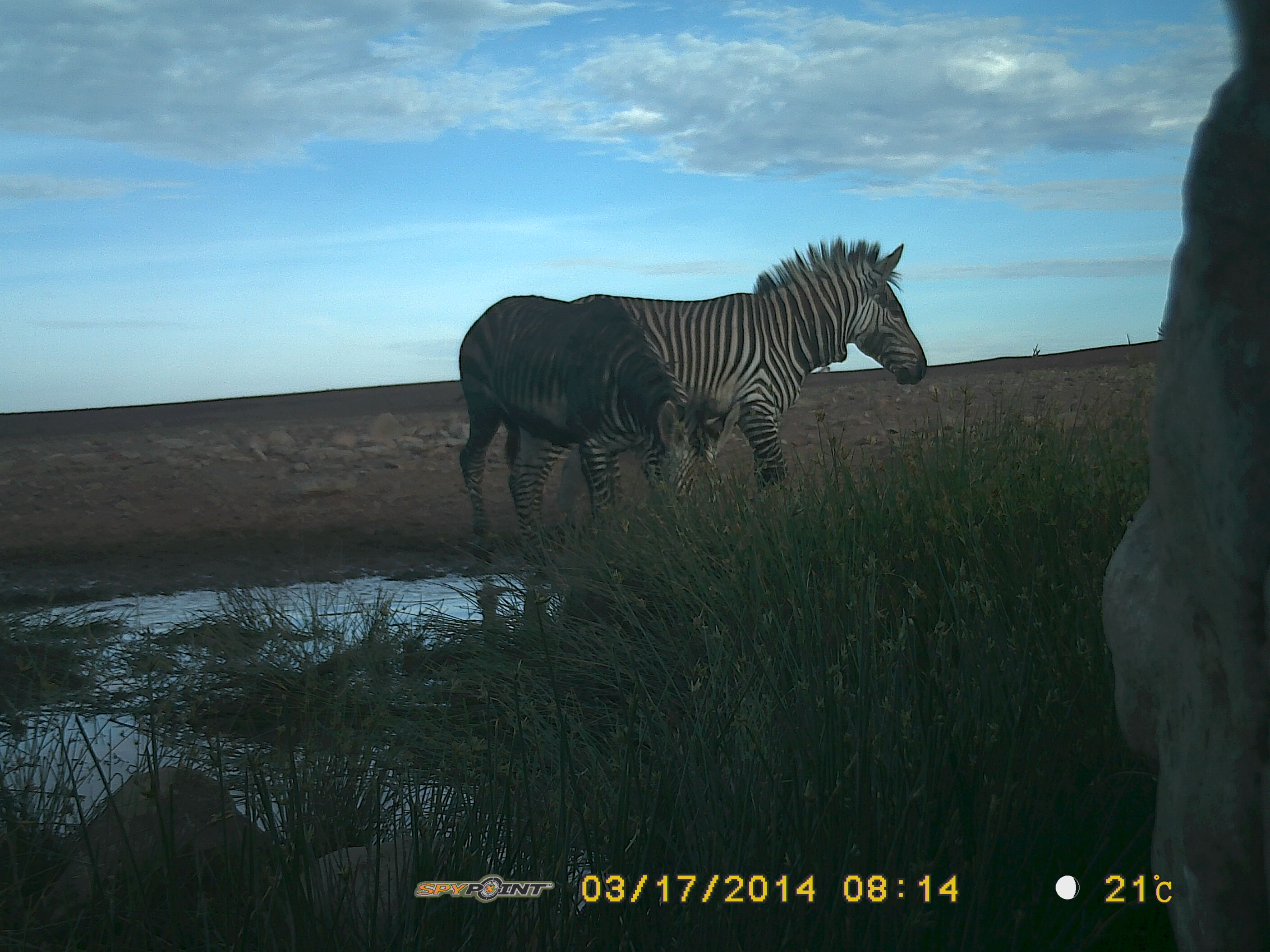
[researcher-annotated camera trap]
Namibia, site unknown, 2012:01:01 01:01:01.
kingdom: Animalia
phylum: Chordata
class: Mammalia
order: Perissodactyla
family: Equidae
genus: Equus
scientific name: Equus zebra hartmannae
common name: hartmann's mountain zebra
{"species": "Equus zebra hartmannae (hartmann's mountain zebra)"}